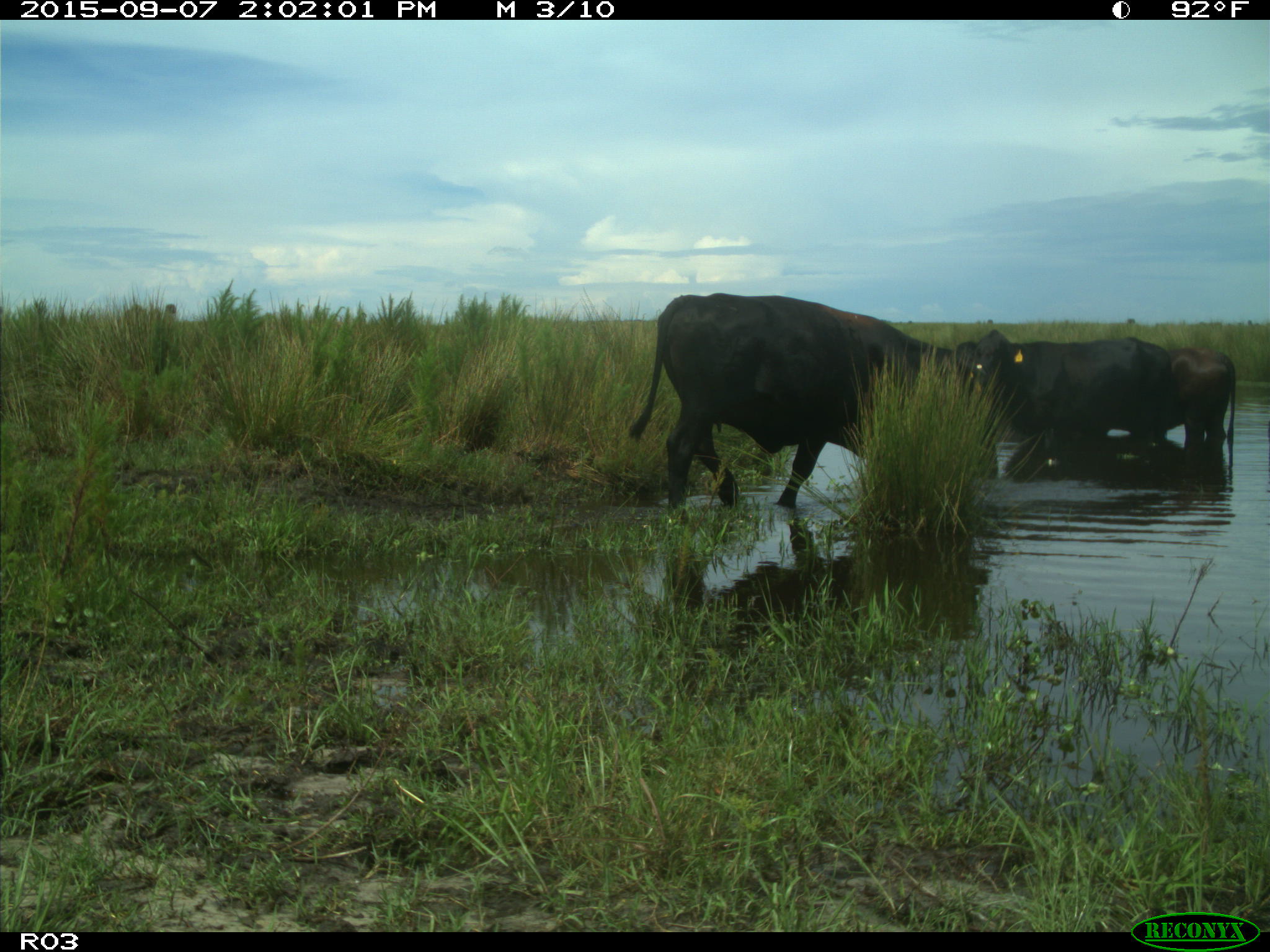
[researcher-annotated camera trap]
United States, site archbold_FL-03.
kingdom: Animalia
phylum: Chordata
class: Mammalia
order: Artiodactyla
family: Bovidae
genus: Bos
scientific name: Bos taurus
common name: domestic cow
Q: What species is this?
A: Bos taurus (domestic cow).